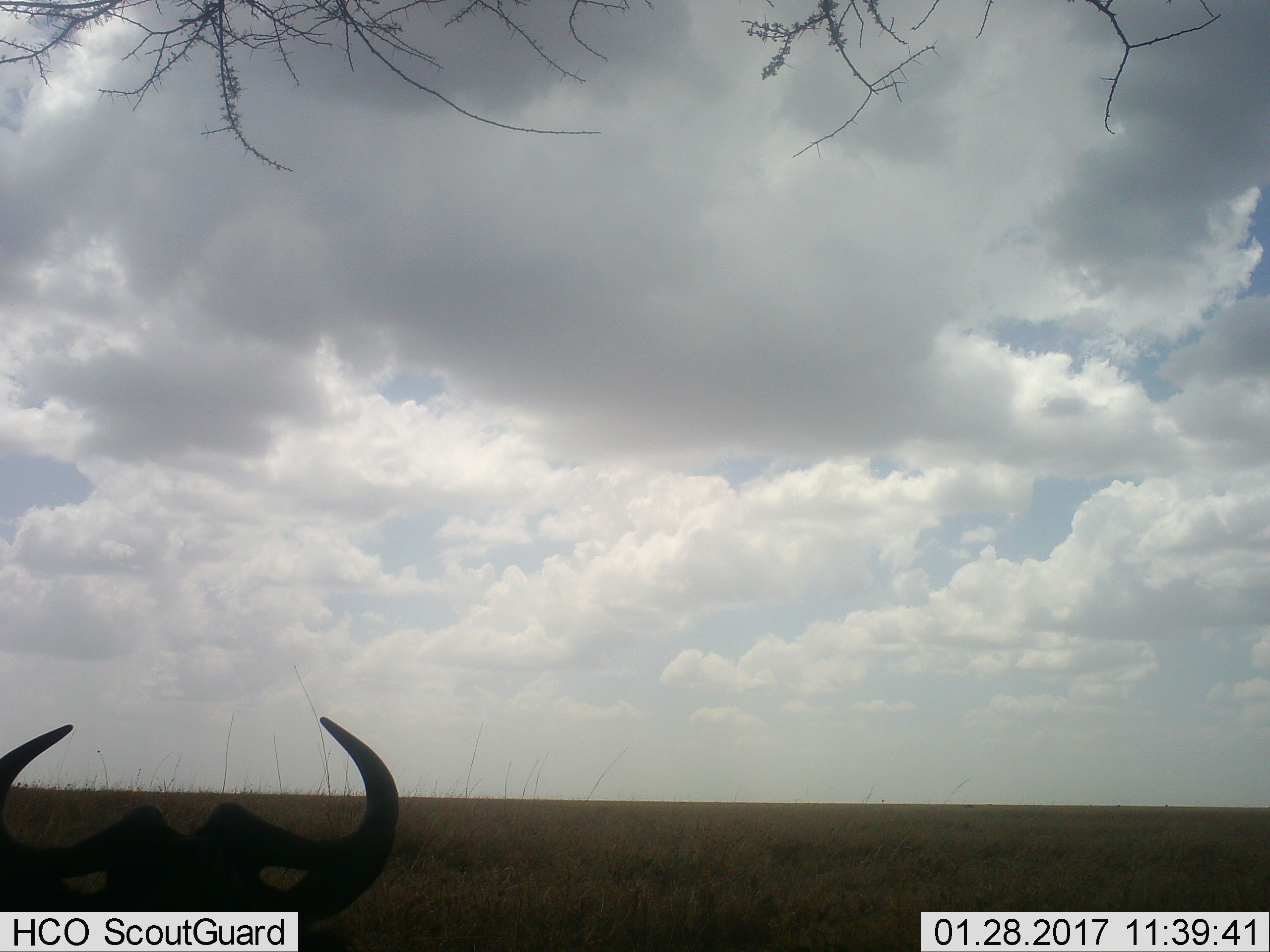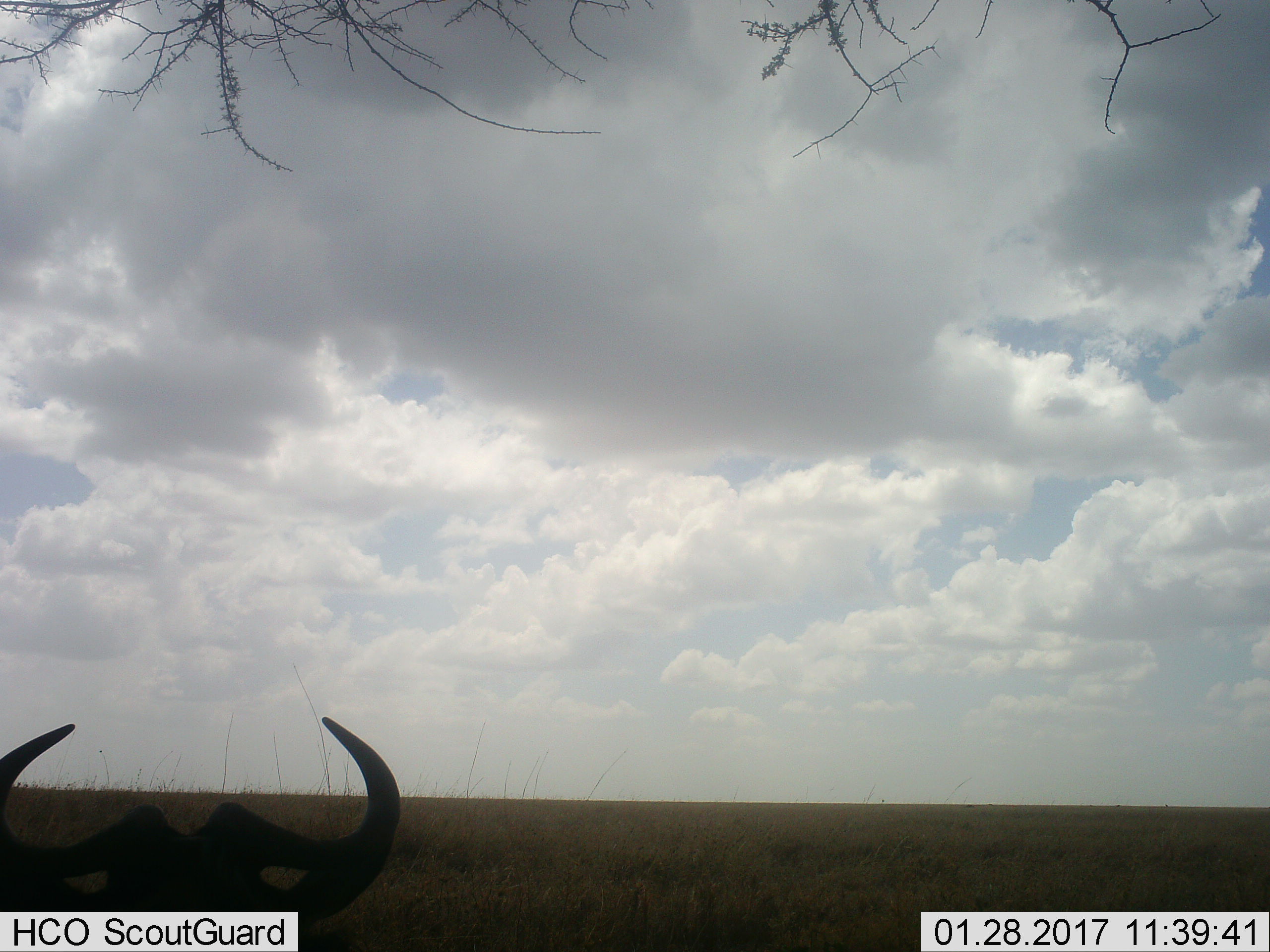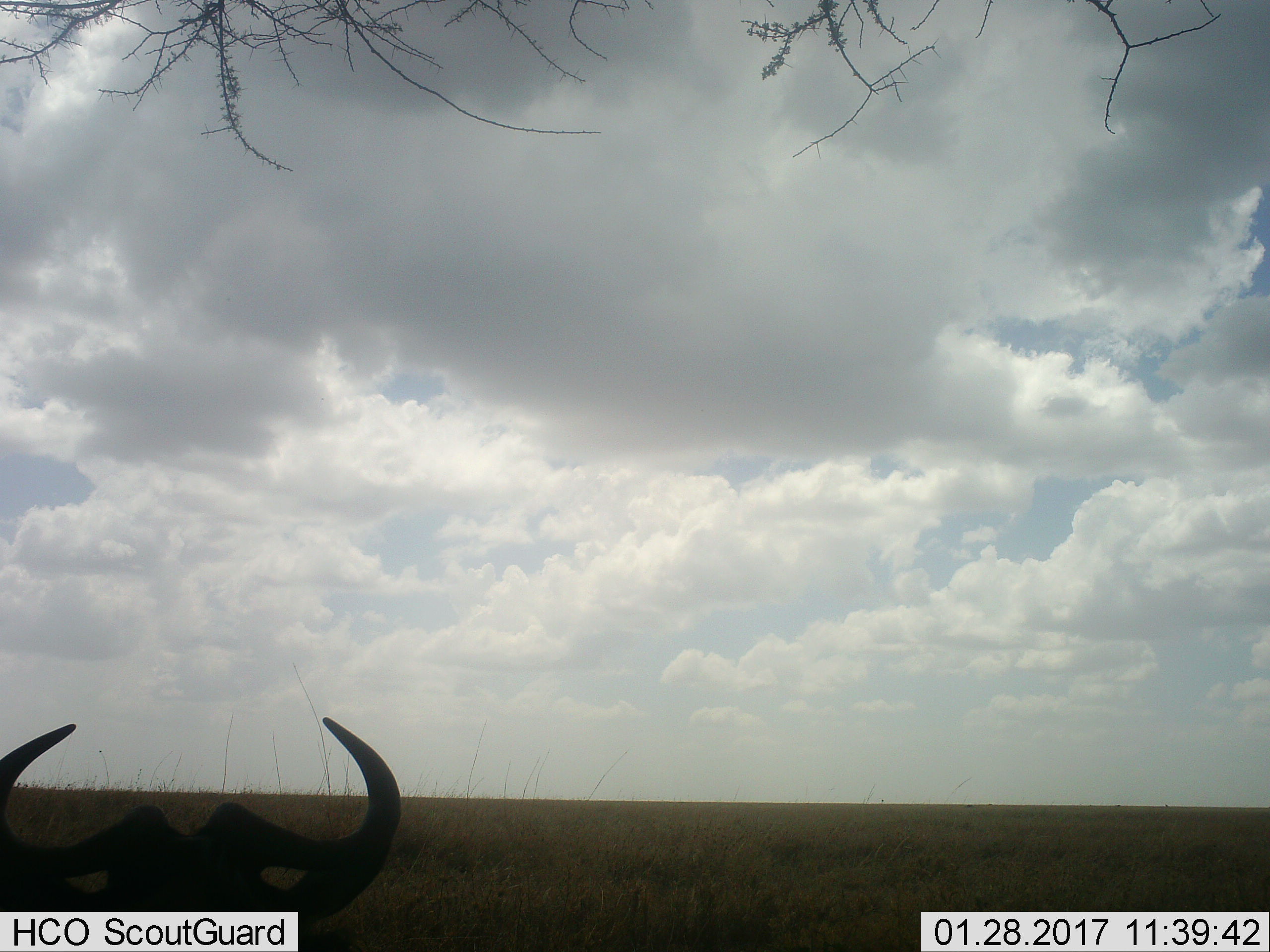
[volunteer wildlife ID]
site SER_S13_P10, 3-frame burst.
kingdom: Animalia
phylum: Chordata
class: Mammalia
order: Artiodactyla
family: Bovidae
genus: Connochaetes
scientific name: Connochaetes taurinus taurinus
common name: blue wildebeest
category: wildebeestblue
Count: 1.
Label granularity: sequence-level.